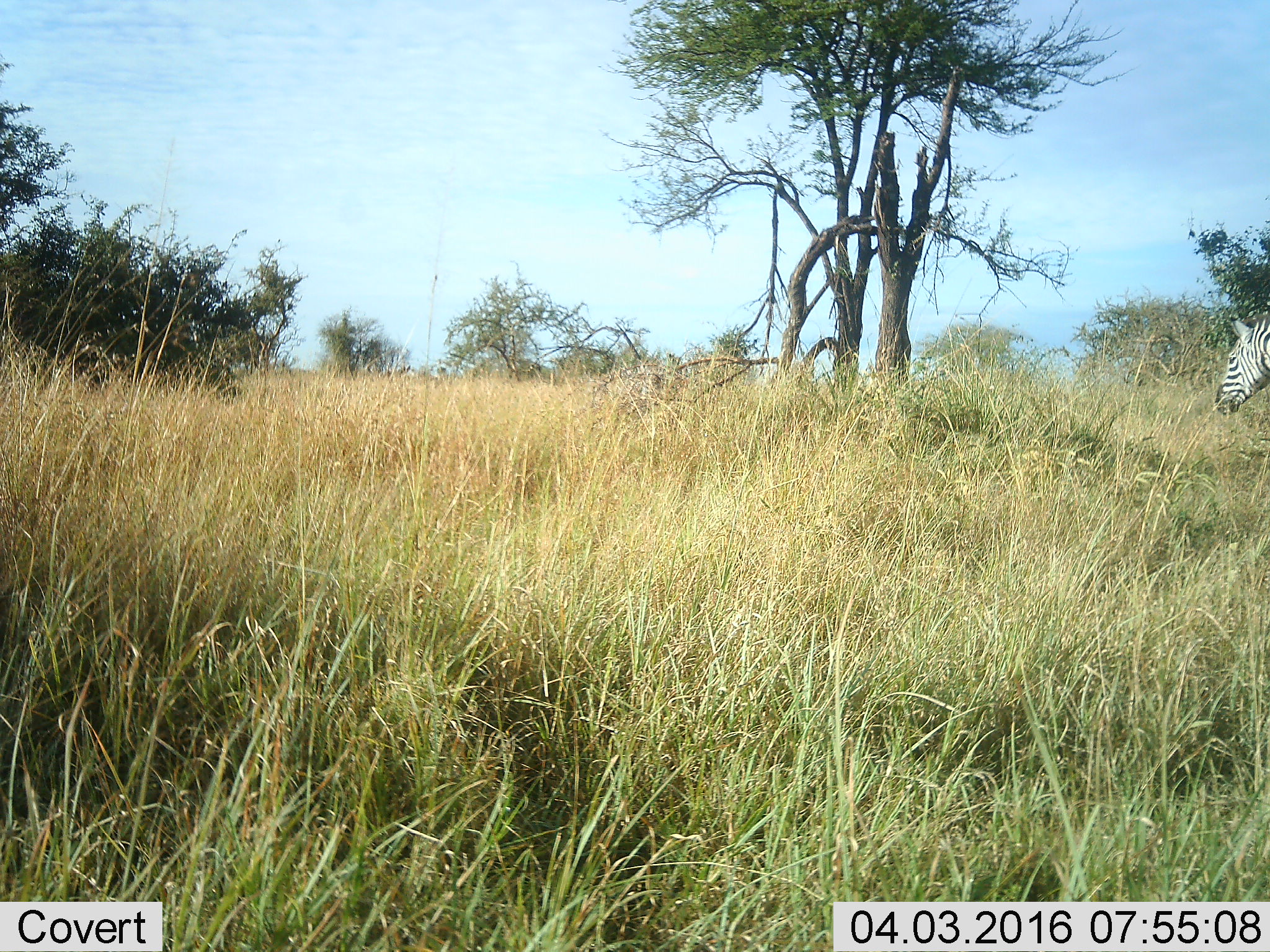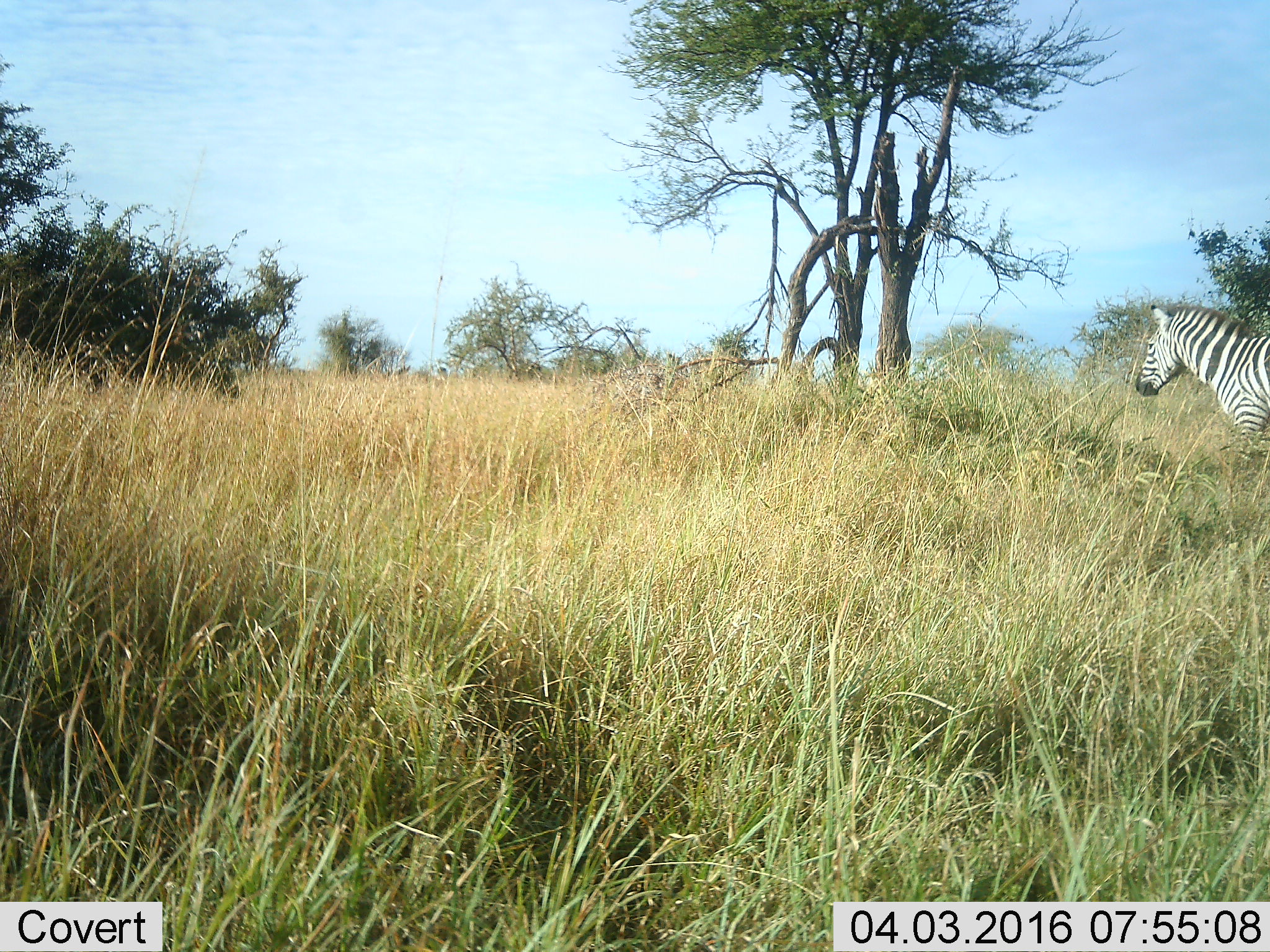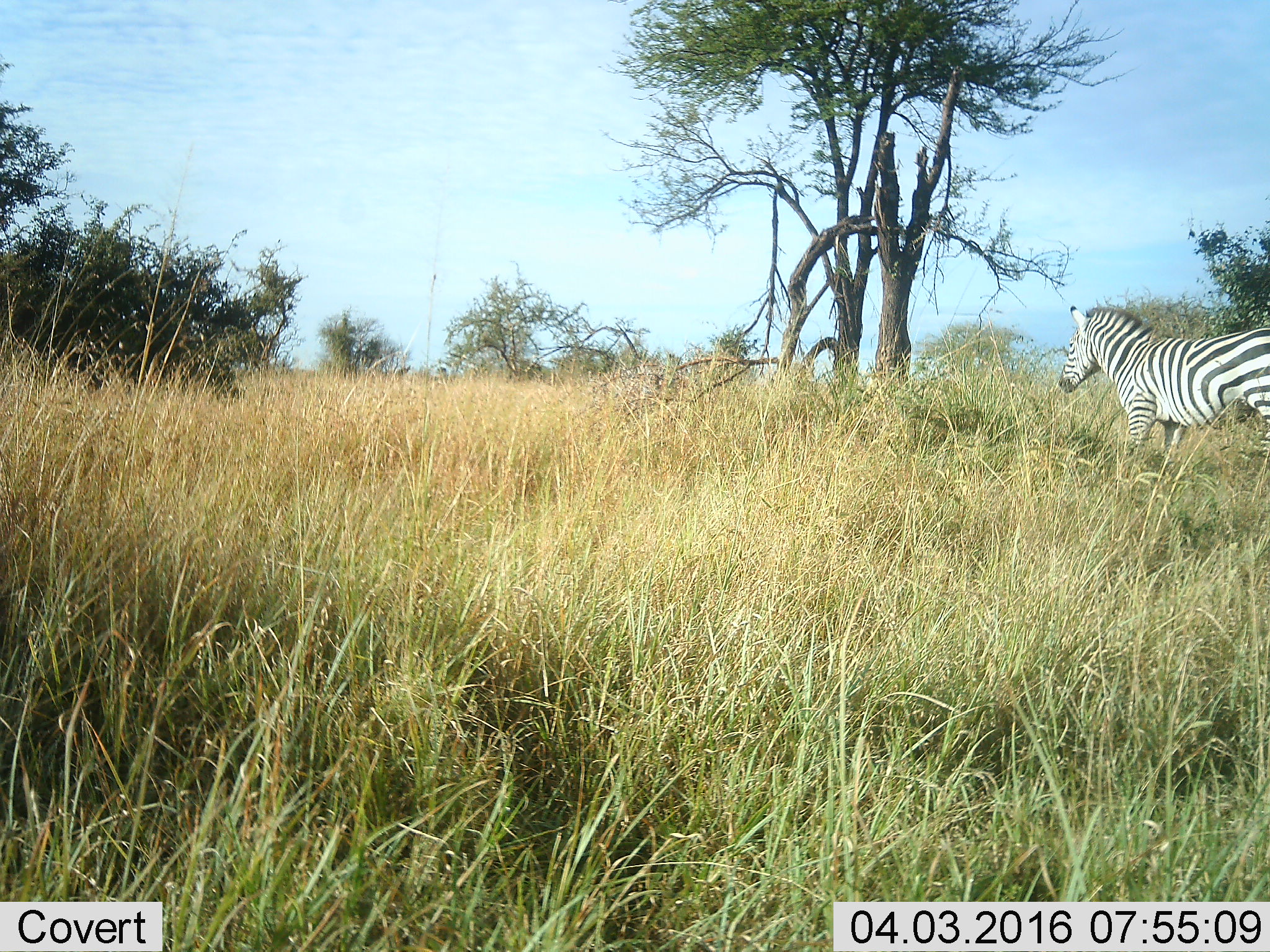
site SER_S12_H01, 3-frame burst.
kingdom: Animalia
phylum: Chordata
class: Mammalia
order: Perissodactyla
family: Equidae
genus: Equus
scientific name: Equus quagga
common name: plains zebra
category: zebraplains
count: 1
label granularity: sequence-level